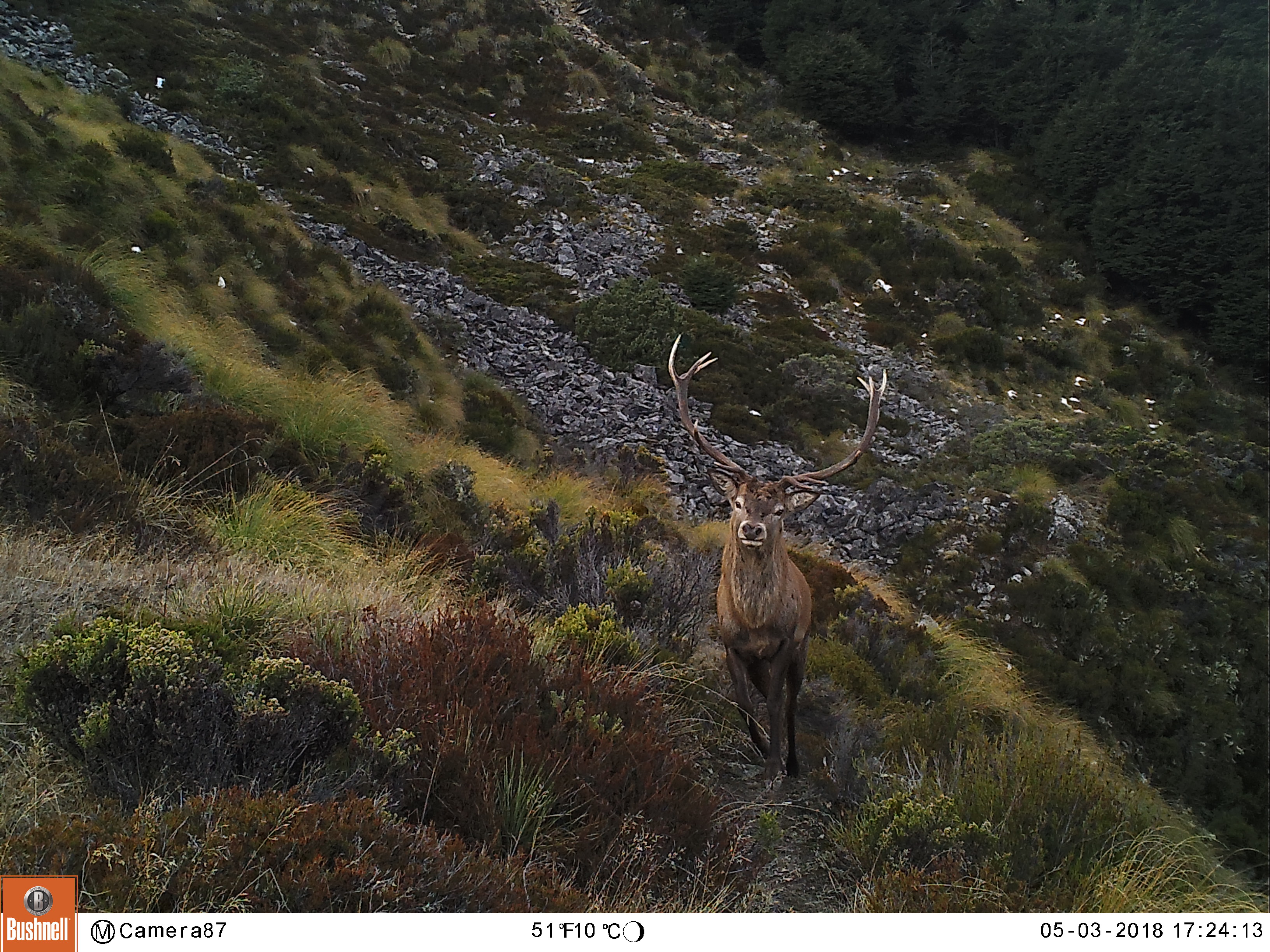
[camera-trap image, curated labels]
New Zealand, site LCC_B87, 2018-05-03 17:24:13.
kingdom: Animalia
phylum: Chordata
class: Mammalia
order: Artiodactyla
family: Cervidae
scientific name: Cervidae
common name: deer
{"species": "deer (Cervidae)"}